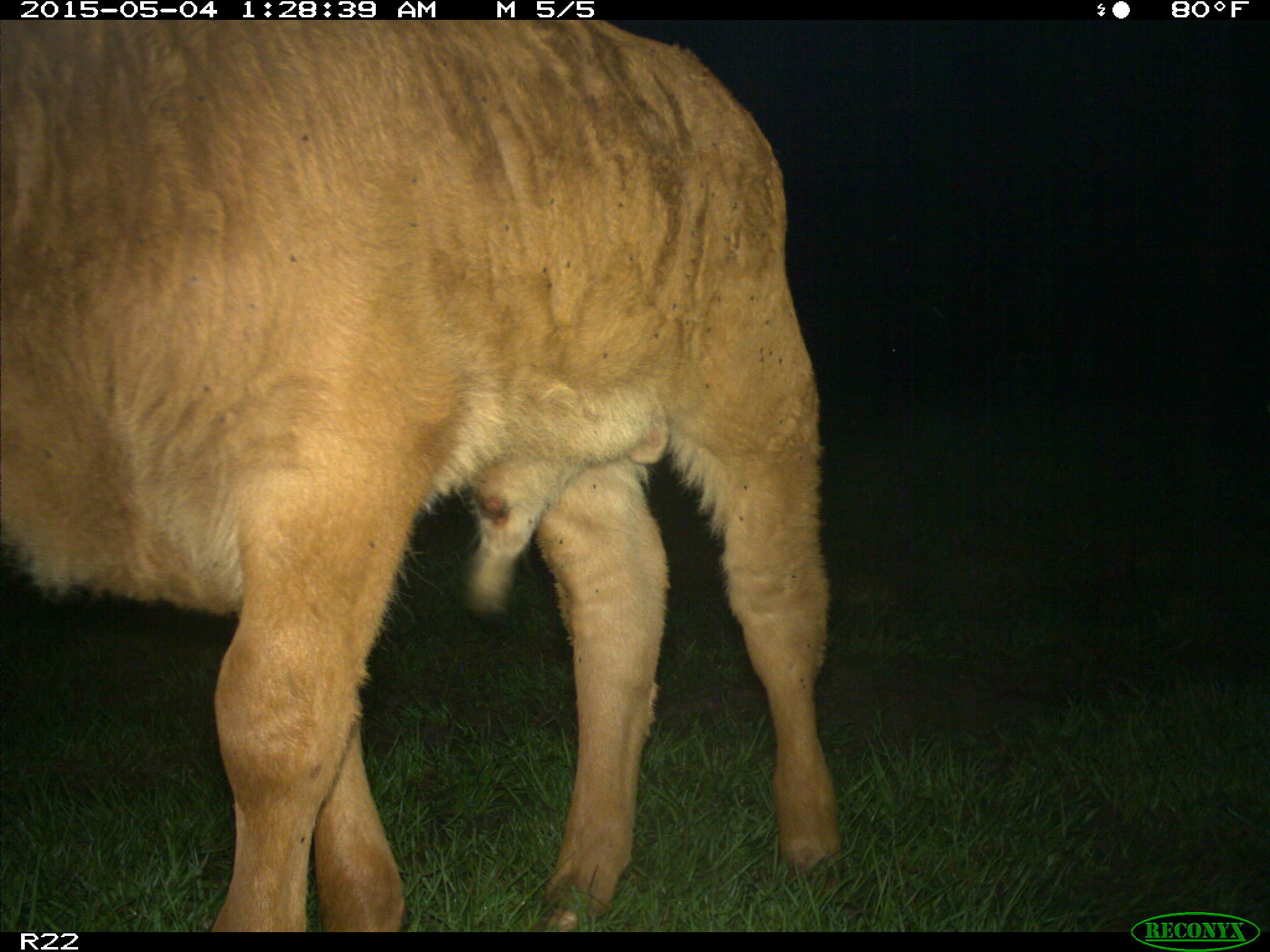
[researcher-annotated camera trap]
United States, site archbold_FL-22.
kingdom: Animalia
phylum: Chordata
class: Mammalia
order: Artiodactyla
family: Bovidae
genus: Bos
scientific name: Bos taurus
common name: domestic cow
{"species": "Bos taurus (domestic cow)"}